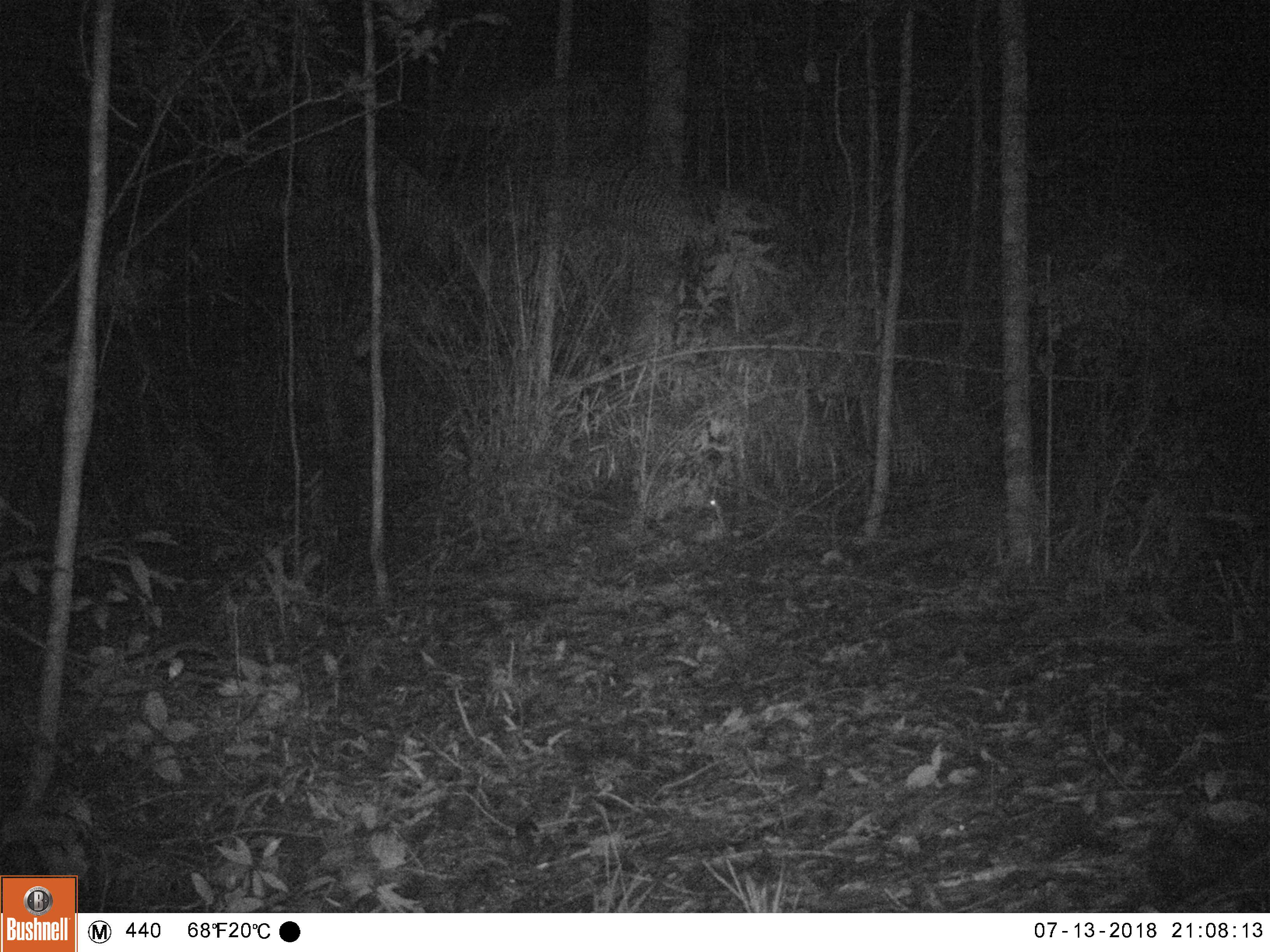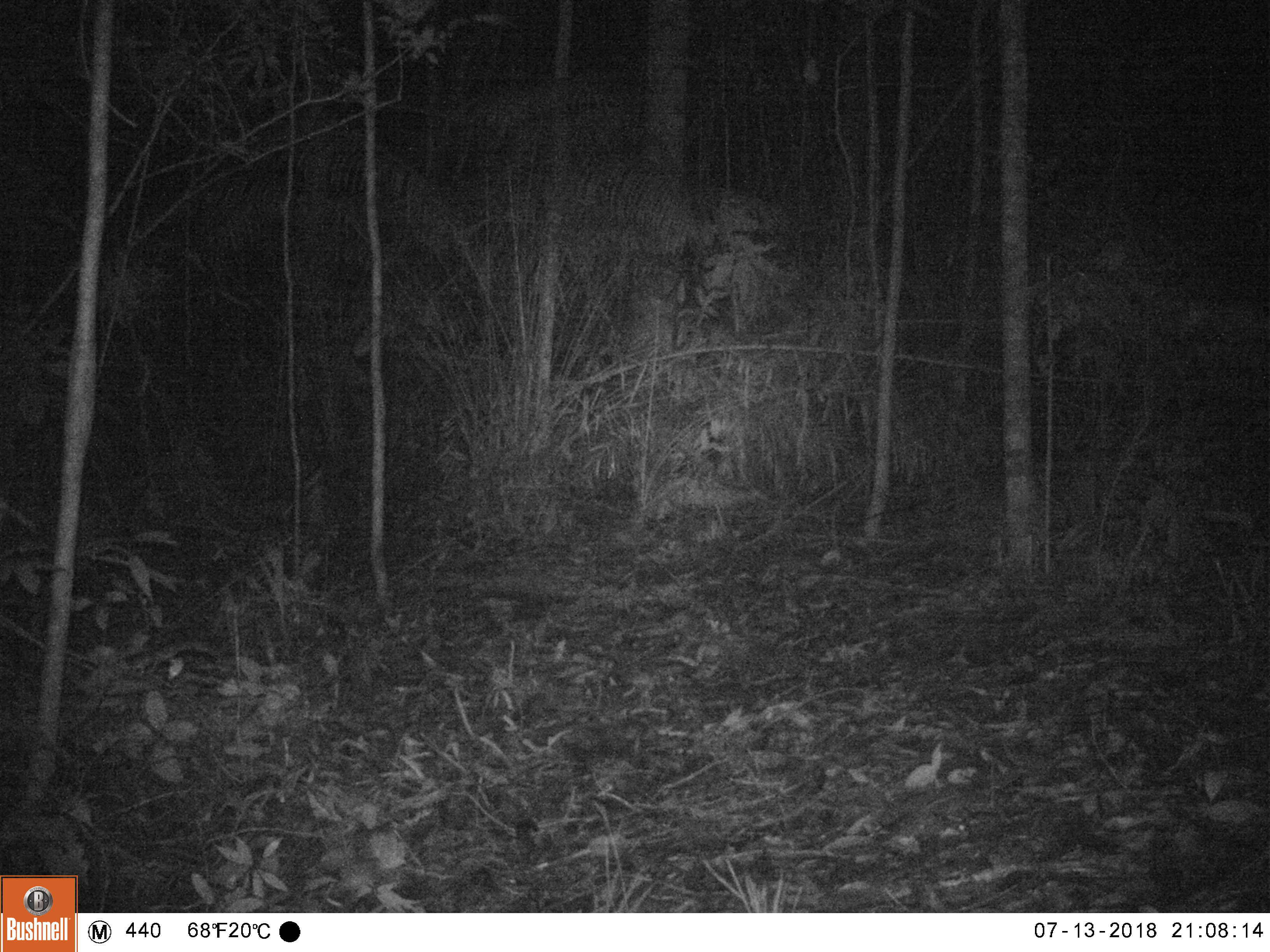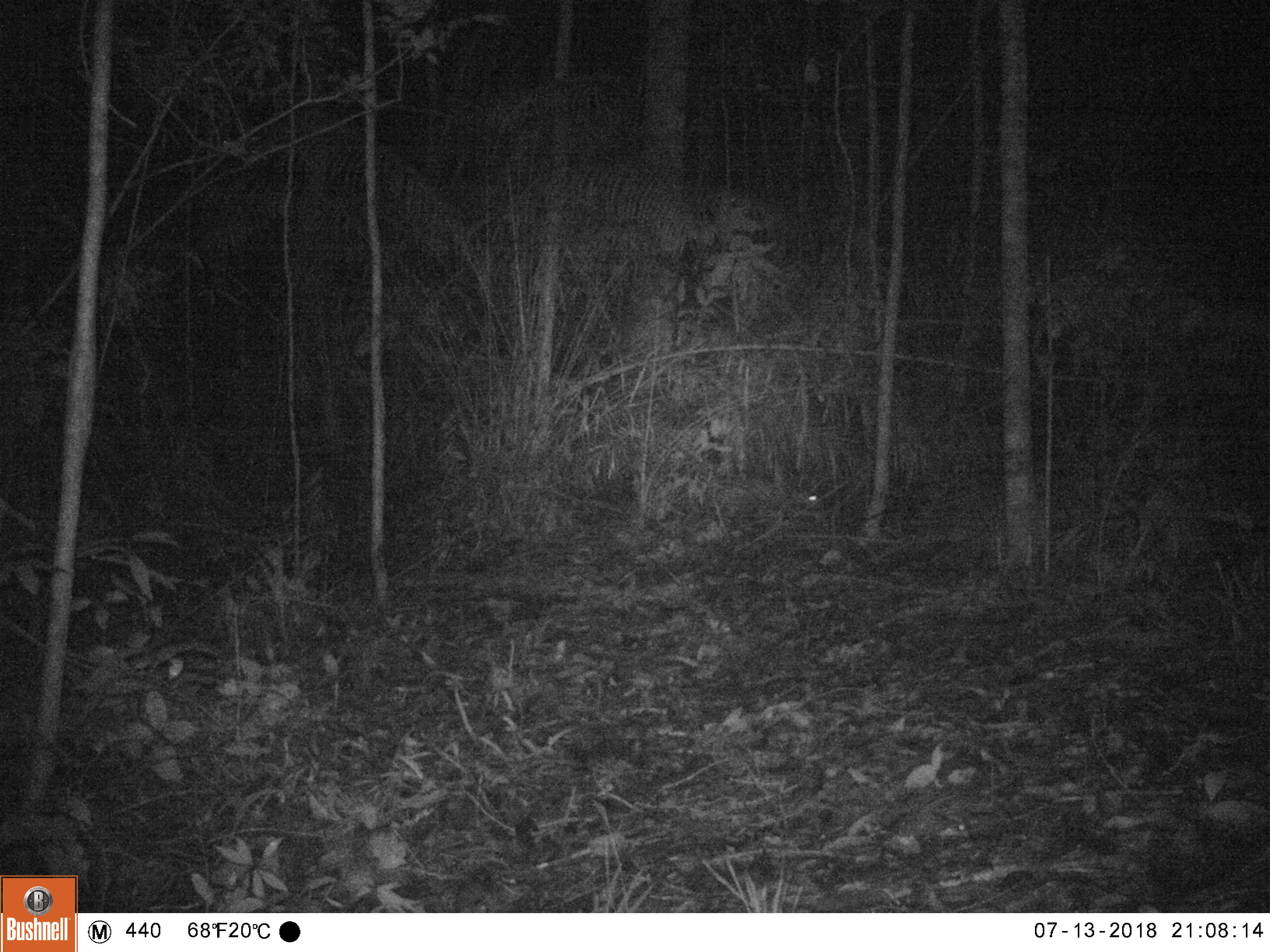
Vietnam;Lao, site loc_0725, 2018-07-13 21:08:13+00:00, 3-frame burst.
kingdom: Animalia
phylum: Chordata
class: Mammalia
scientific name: Mammalia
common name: mammal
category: unidentified small mammal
Unidentified small mammal (mammal) (Mammalia). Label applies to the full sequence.